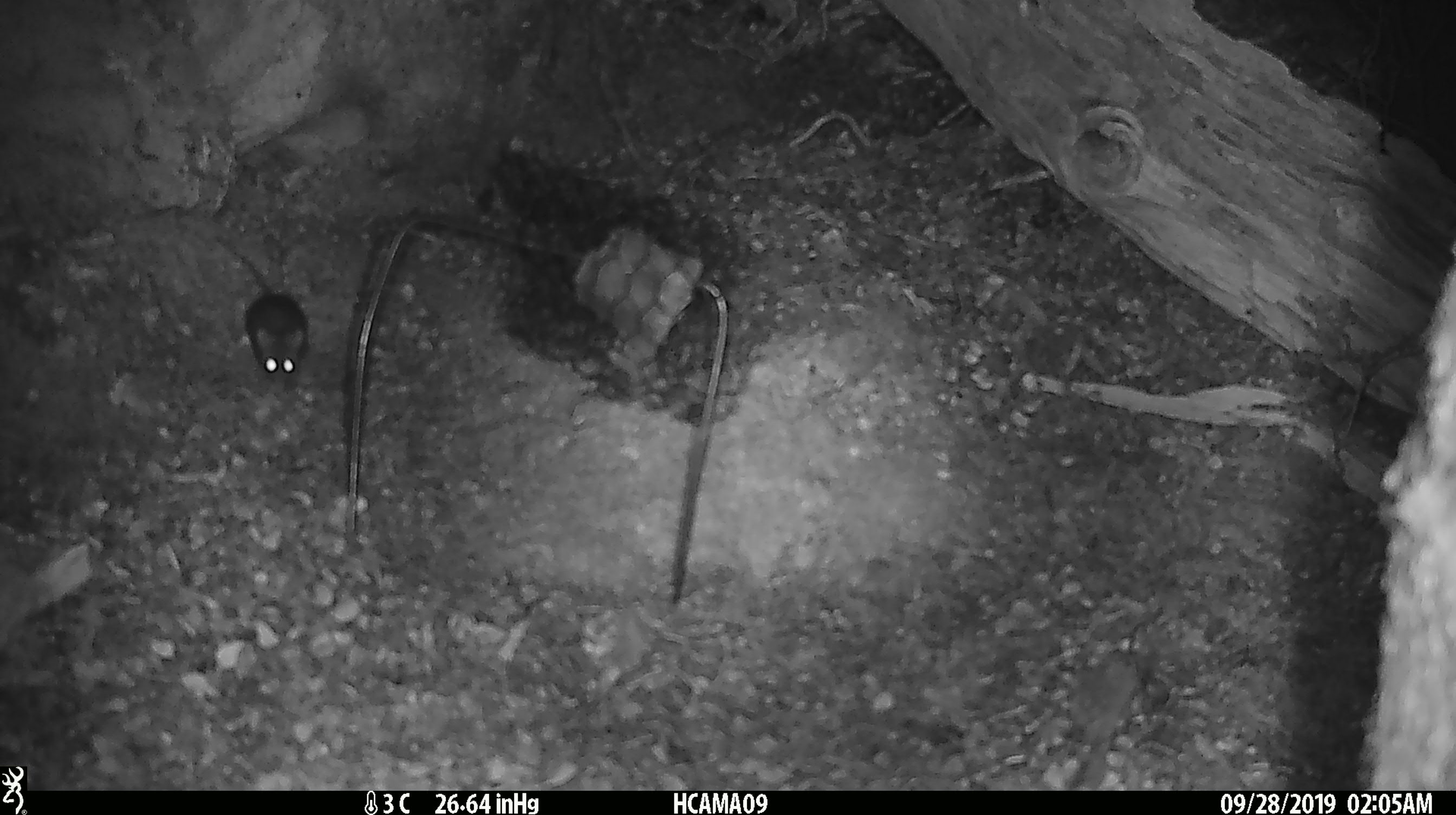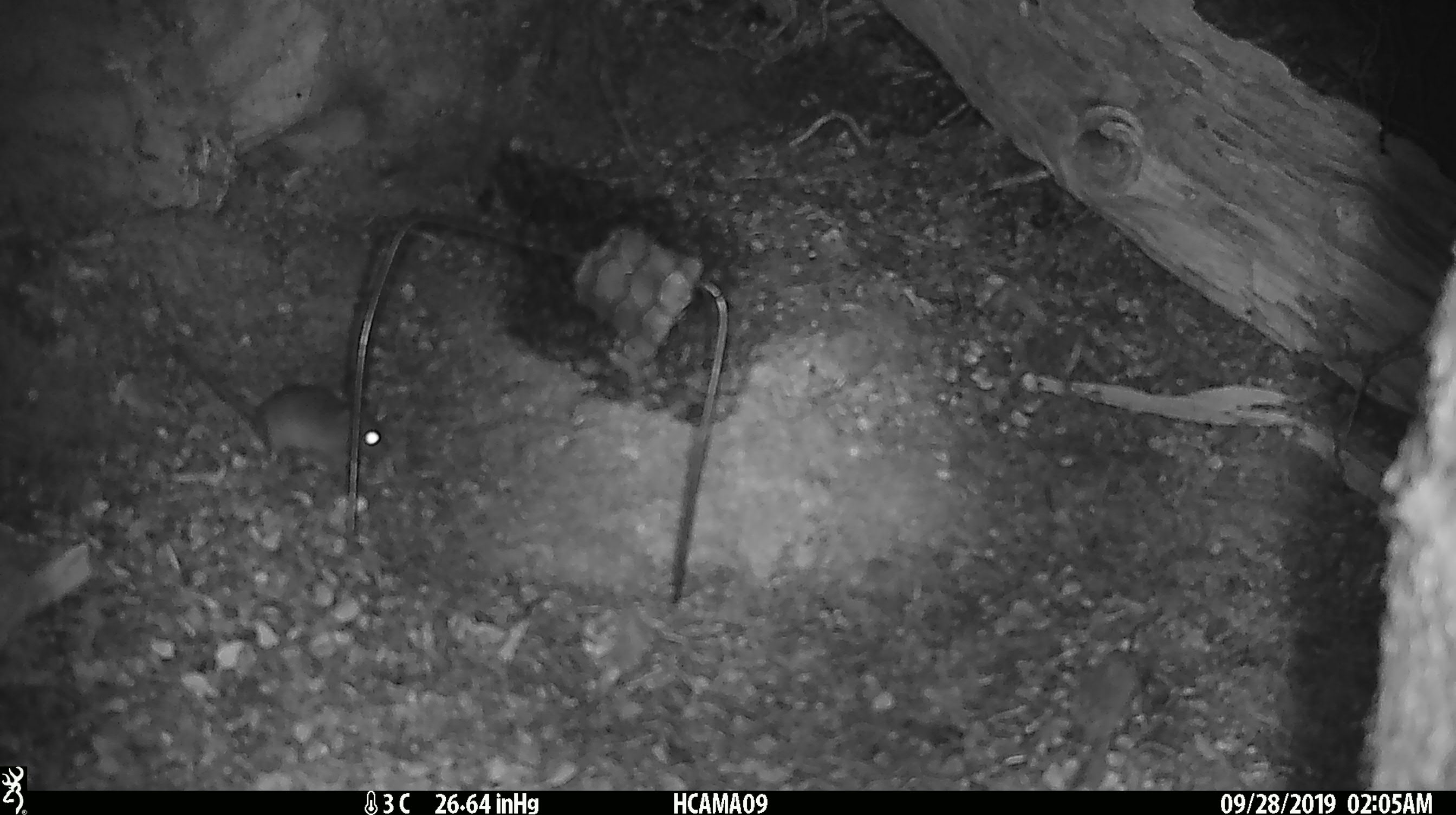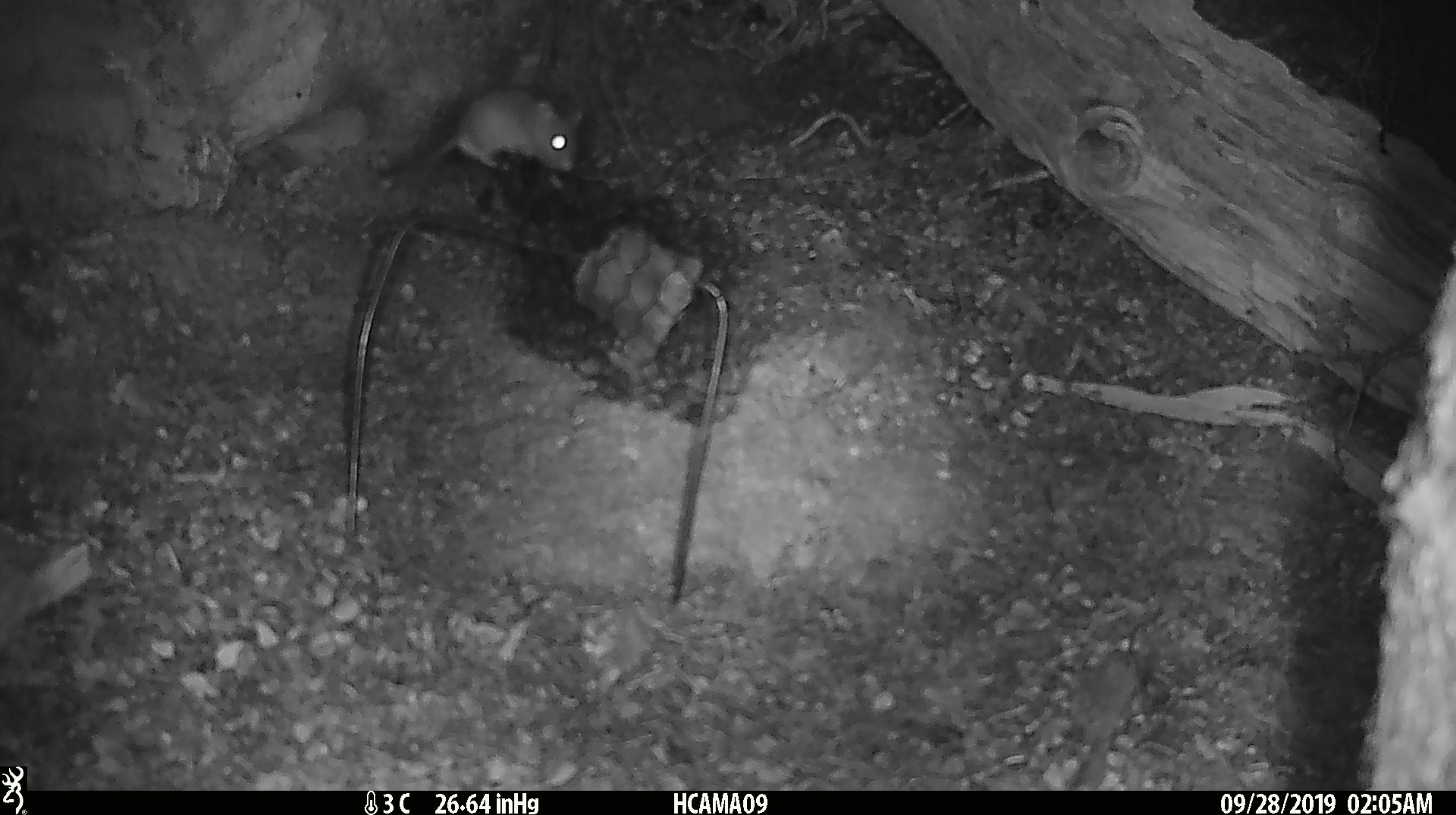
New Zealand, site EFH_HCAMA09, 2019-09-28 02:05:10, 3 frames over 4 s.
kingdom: Animalia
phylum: Chordata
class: Mammalia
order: Rodentia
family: Muridae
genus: Mus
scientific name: Mus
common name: mouse